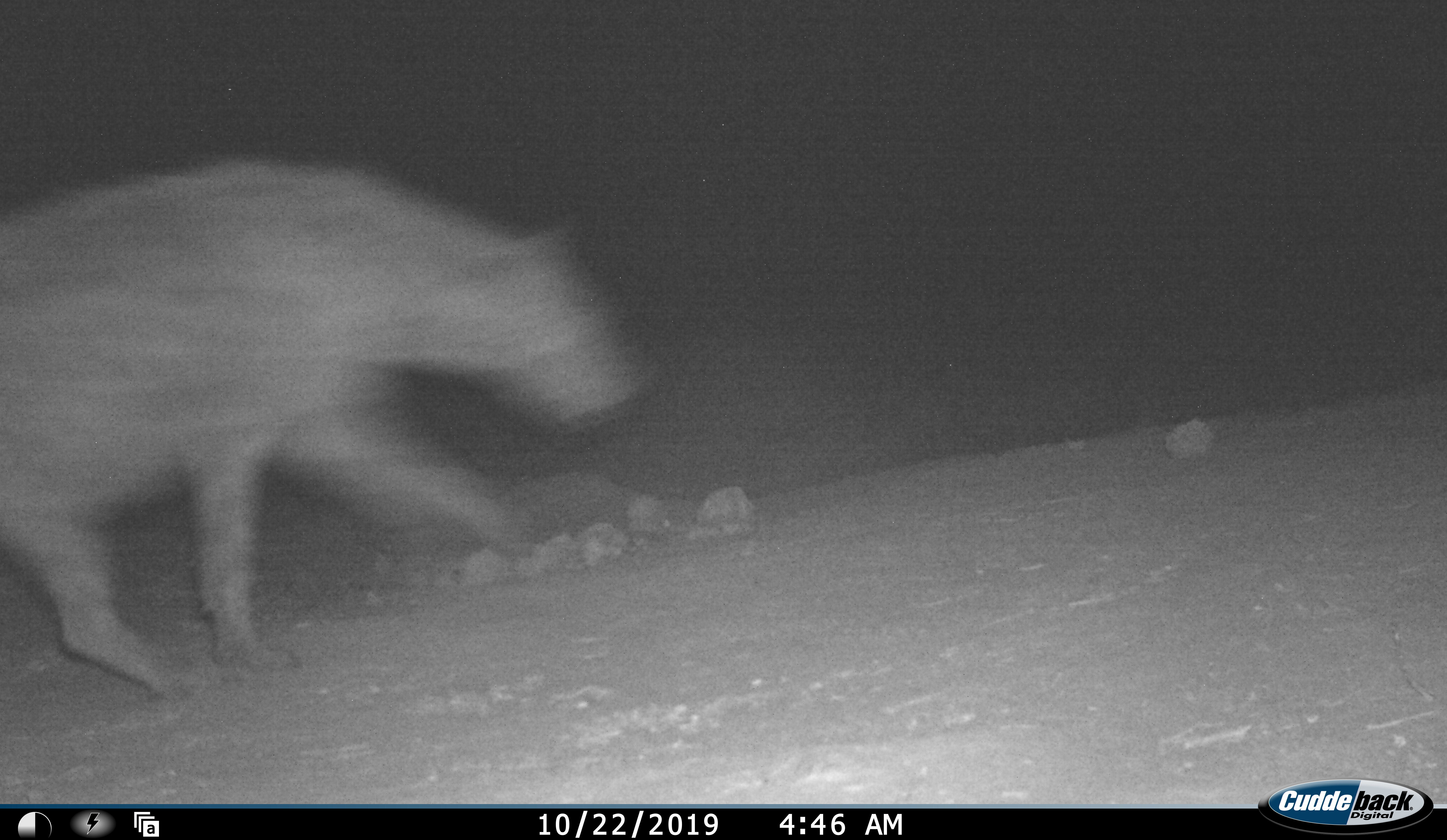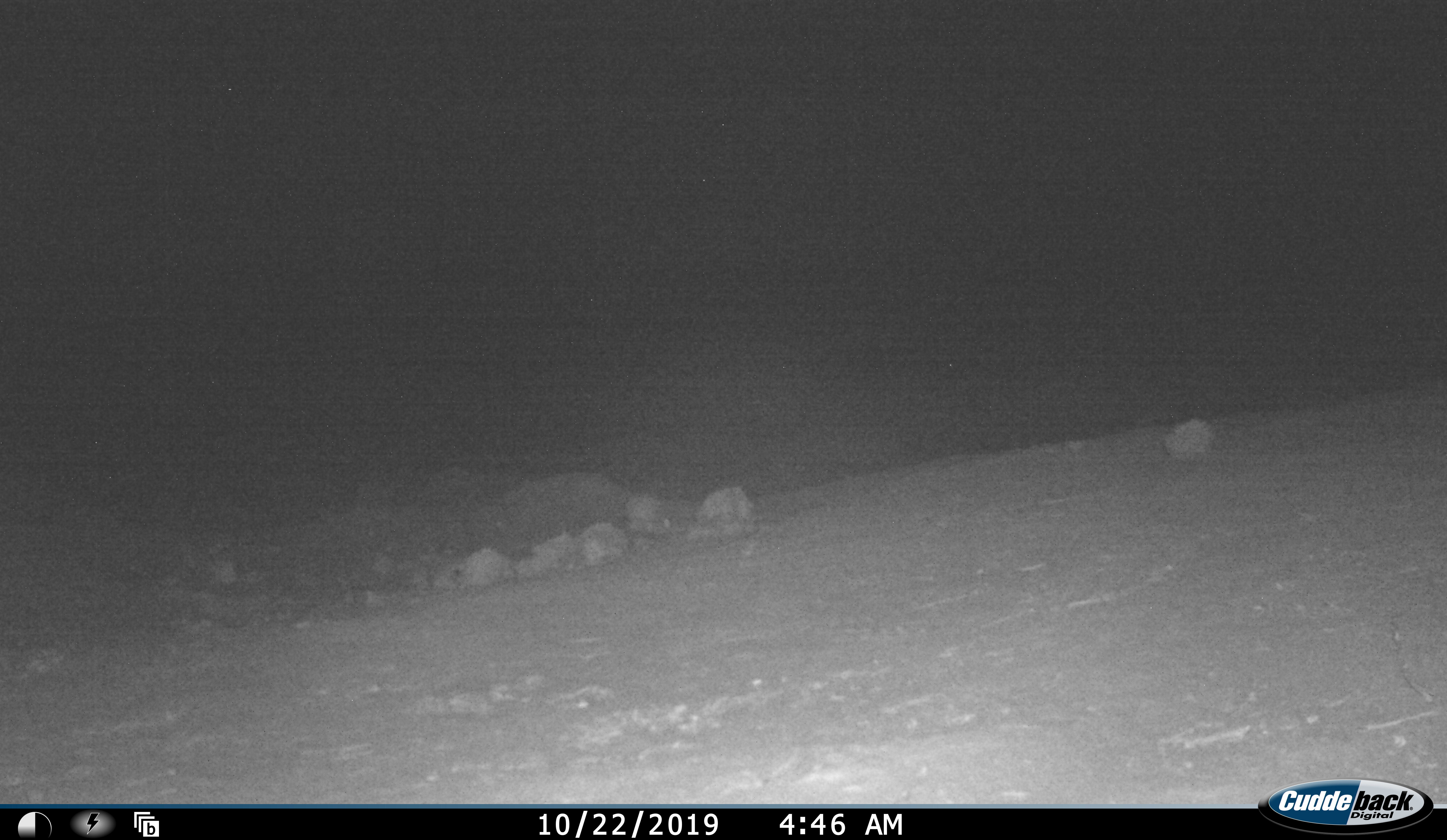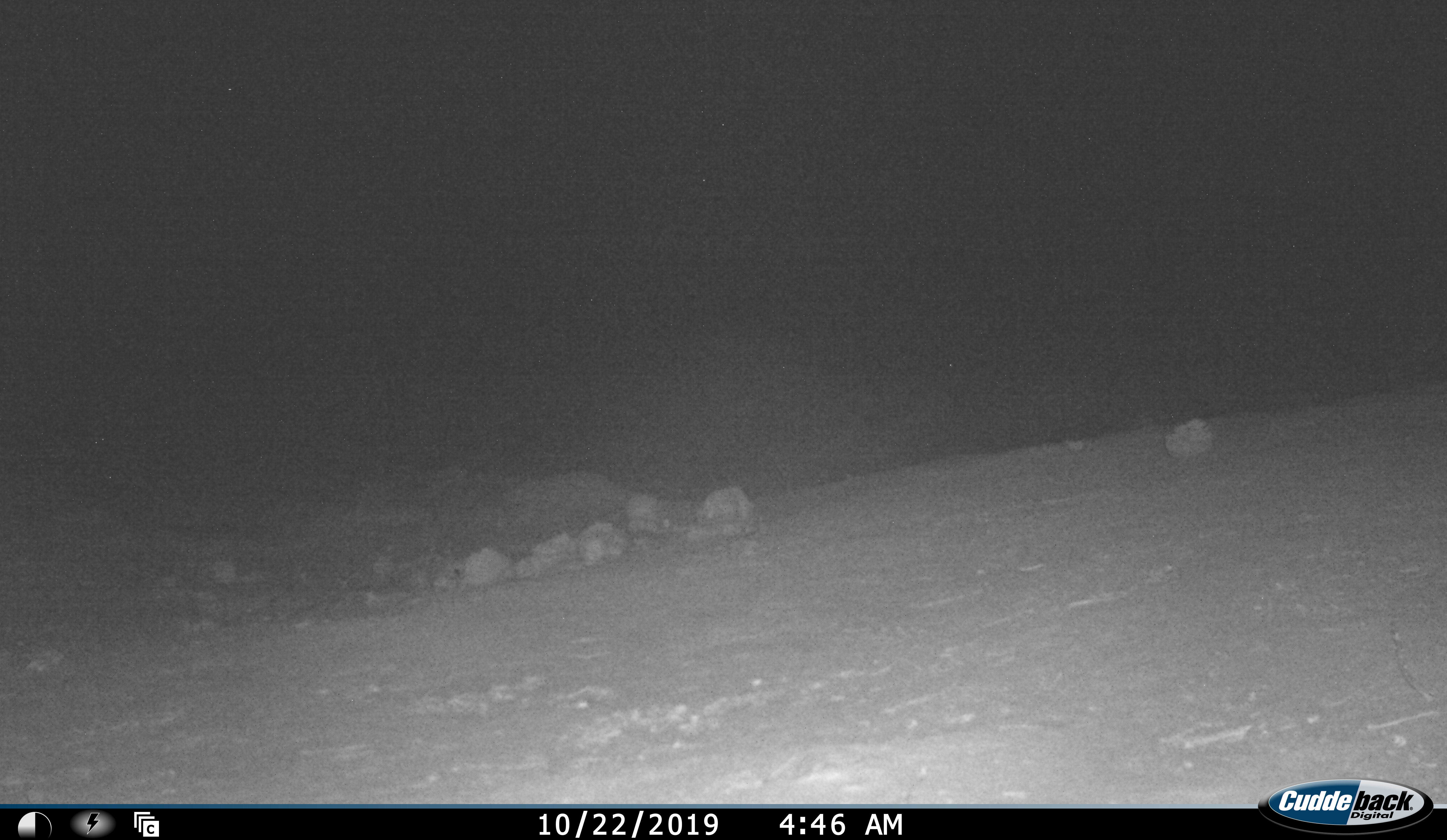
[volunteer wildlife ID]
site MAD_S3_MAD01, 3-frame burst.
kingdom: Animalia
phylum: Chordata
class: Mammalia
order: Carnivora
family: Hyaenidae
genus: Crocuta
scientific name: Crocuta crocuta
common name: spotted hyena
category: hyenaspotted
Hyenaspotted (spotted hyena) (Crocuta crocuta), count 1. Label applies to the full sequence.